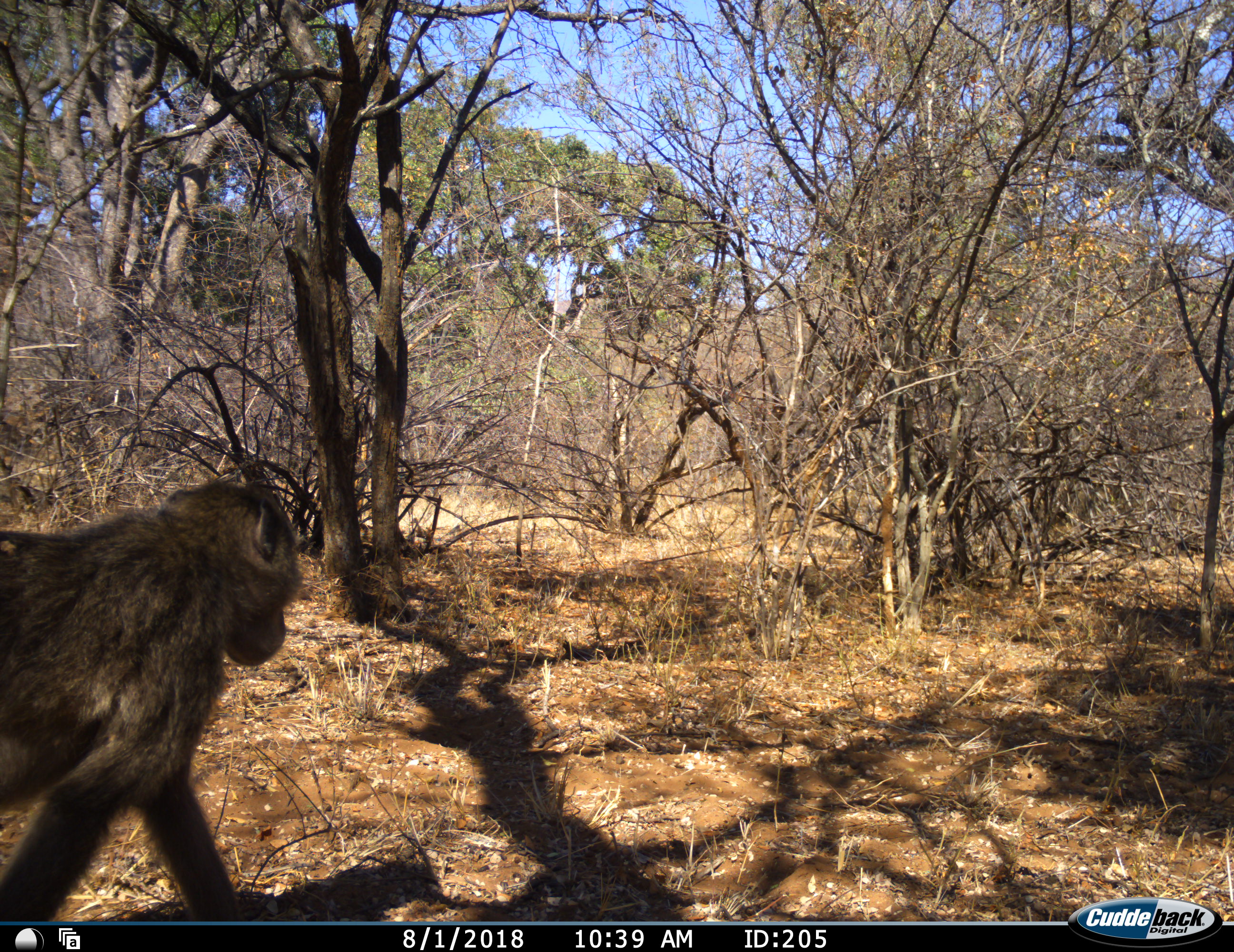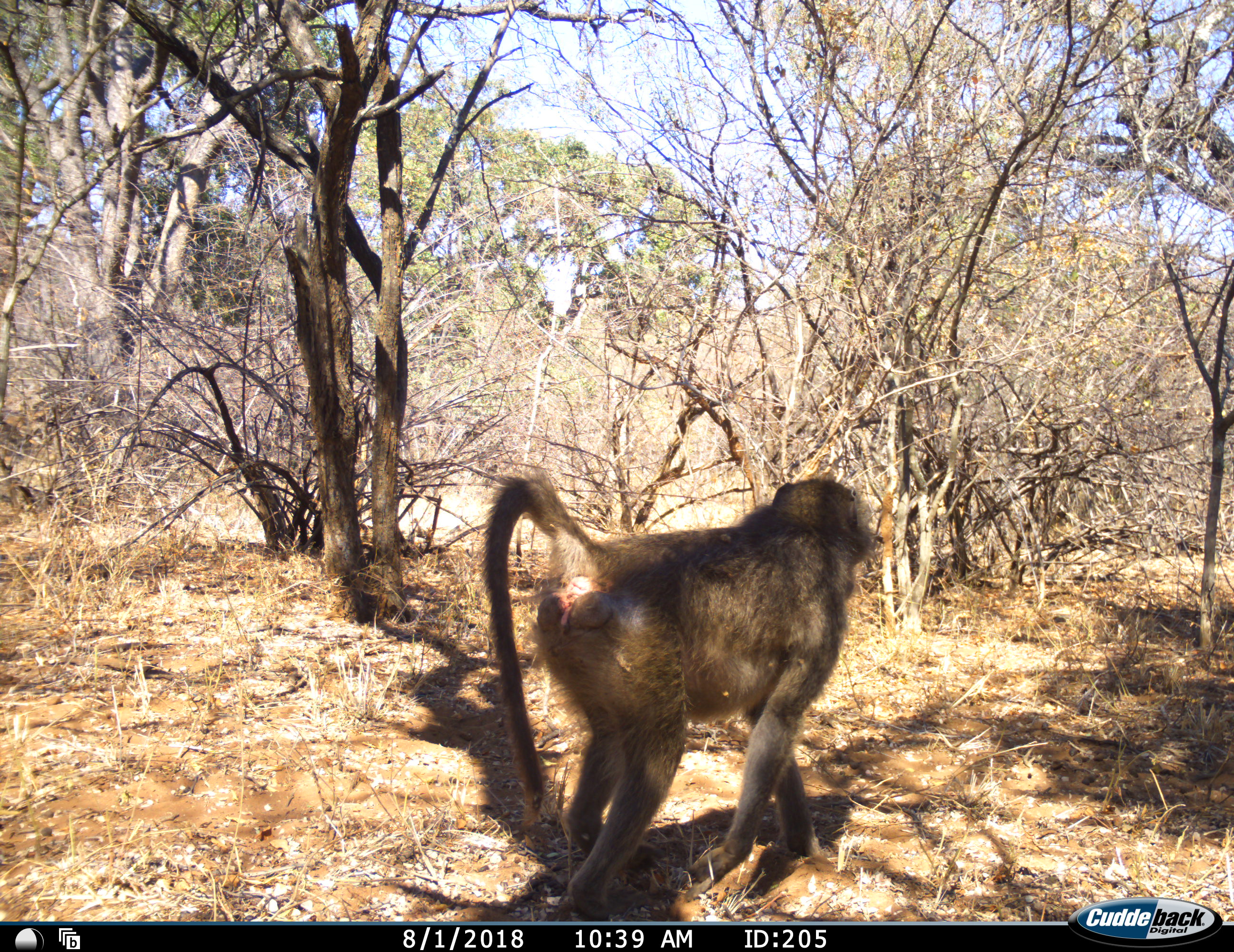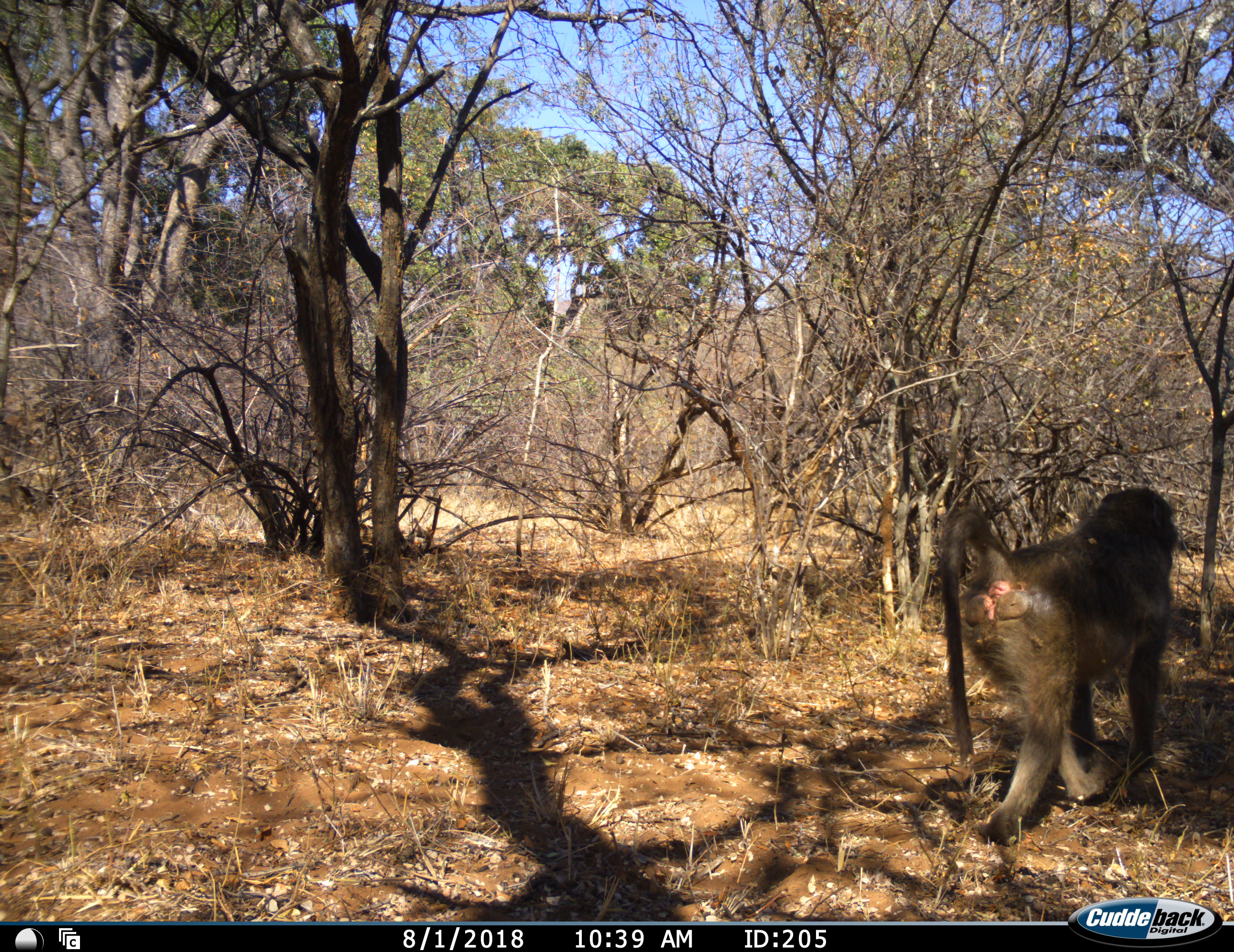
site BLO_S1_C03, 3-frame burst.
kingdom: Animalia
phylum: Chordata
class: Mammalia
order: Primates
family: Cercopithecidae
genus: Papio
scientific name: Papio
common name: baboon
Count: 1.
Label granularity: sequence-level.